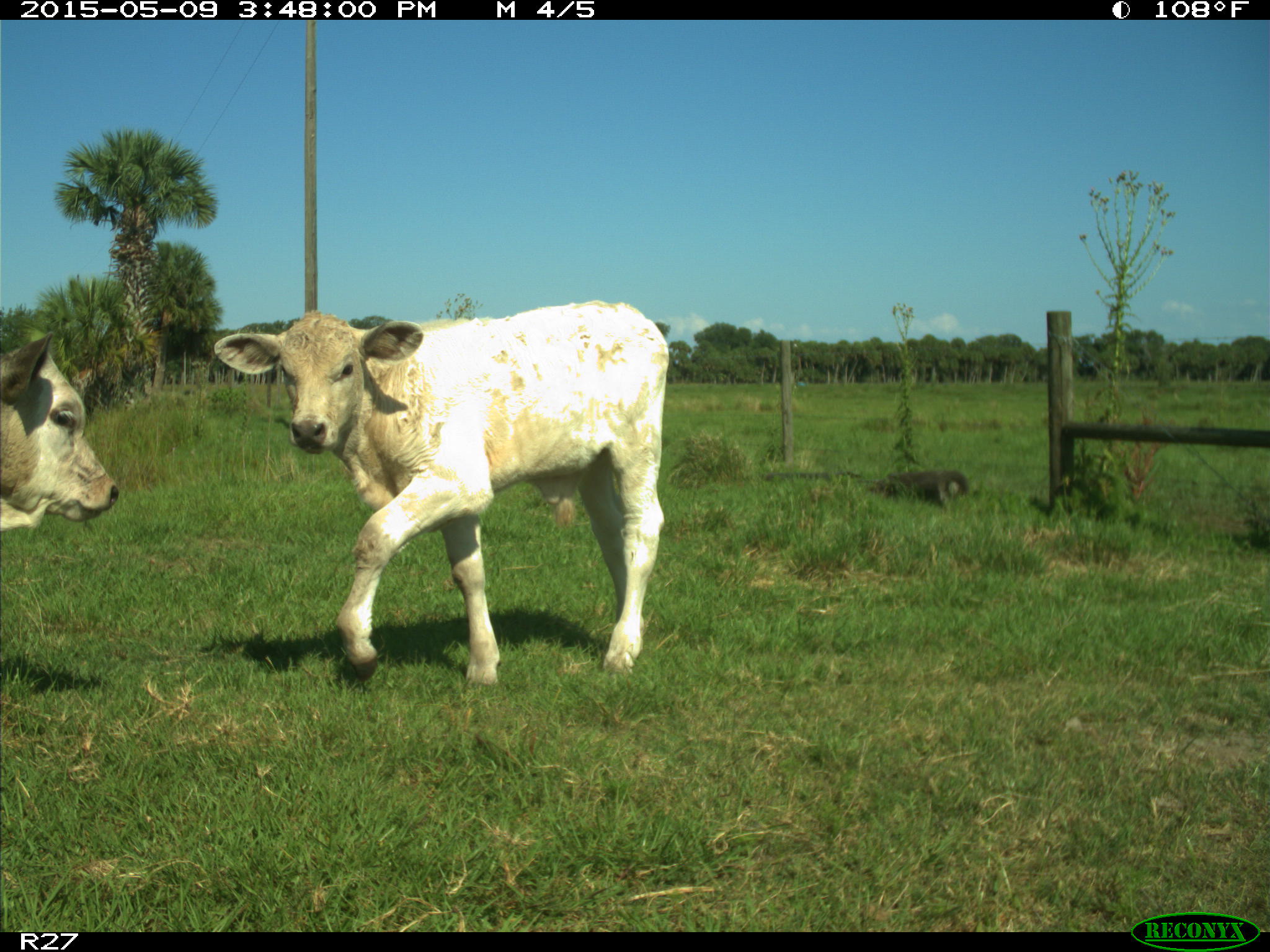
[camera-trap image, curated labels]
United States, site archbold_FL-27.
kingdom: Animalia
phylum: Chordata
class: Mammalia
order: Artiodactyla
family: Bovidae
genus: Bos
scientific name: Bos taurus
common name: domestic cow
Bos taurus (domestic cow).